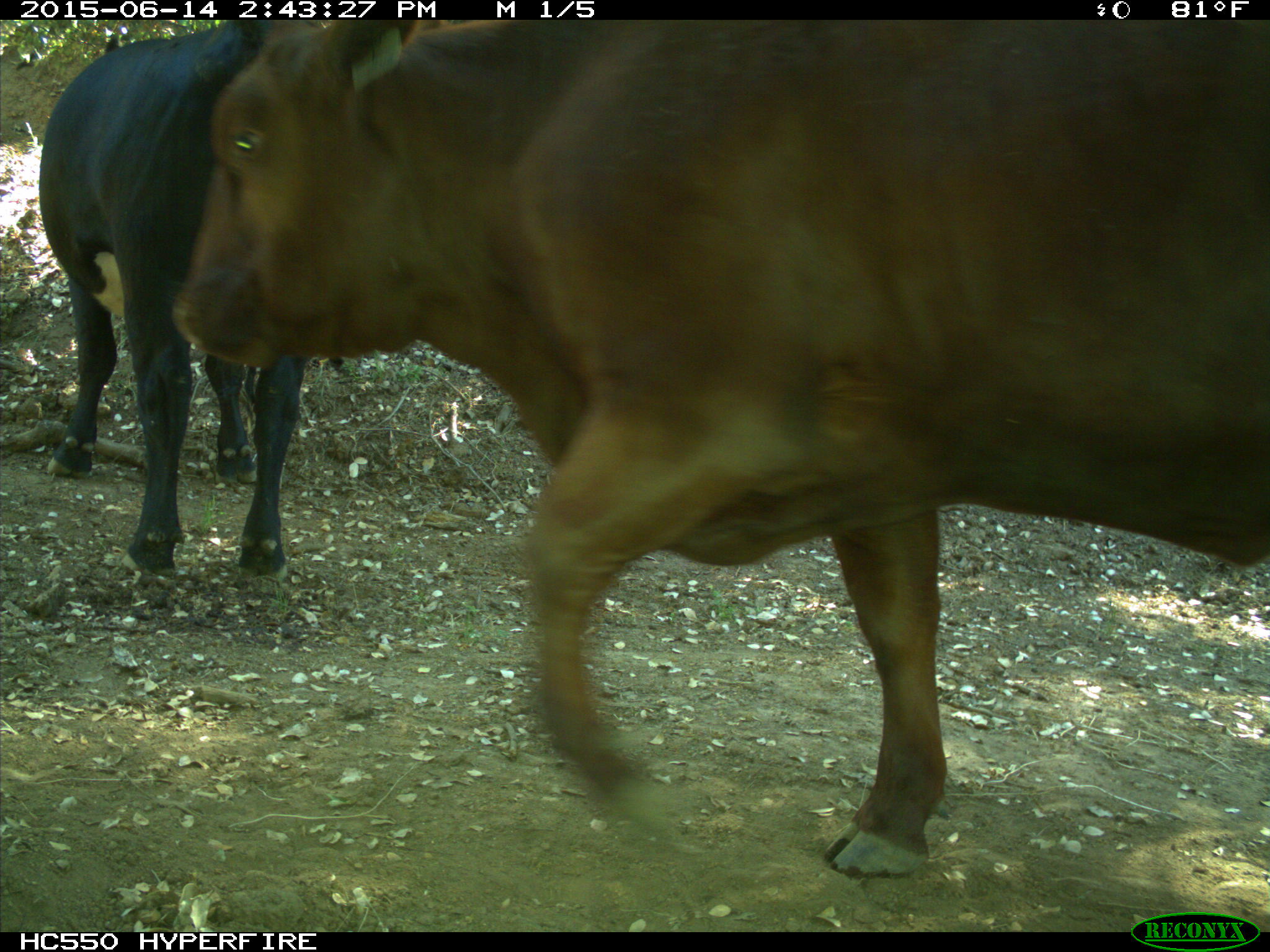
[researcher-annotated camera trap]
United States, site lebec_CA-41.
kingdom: Animalia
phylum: Chordata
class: Mammalia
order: Artiodactyla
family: Bovidae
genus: Bos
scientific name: Bos taurus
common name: domestic cow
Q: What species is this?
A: Bos taurus (domestic cow).